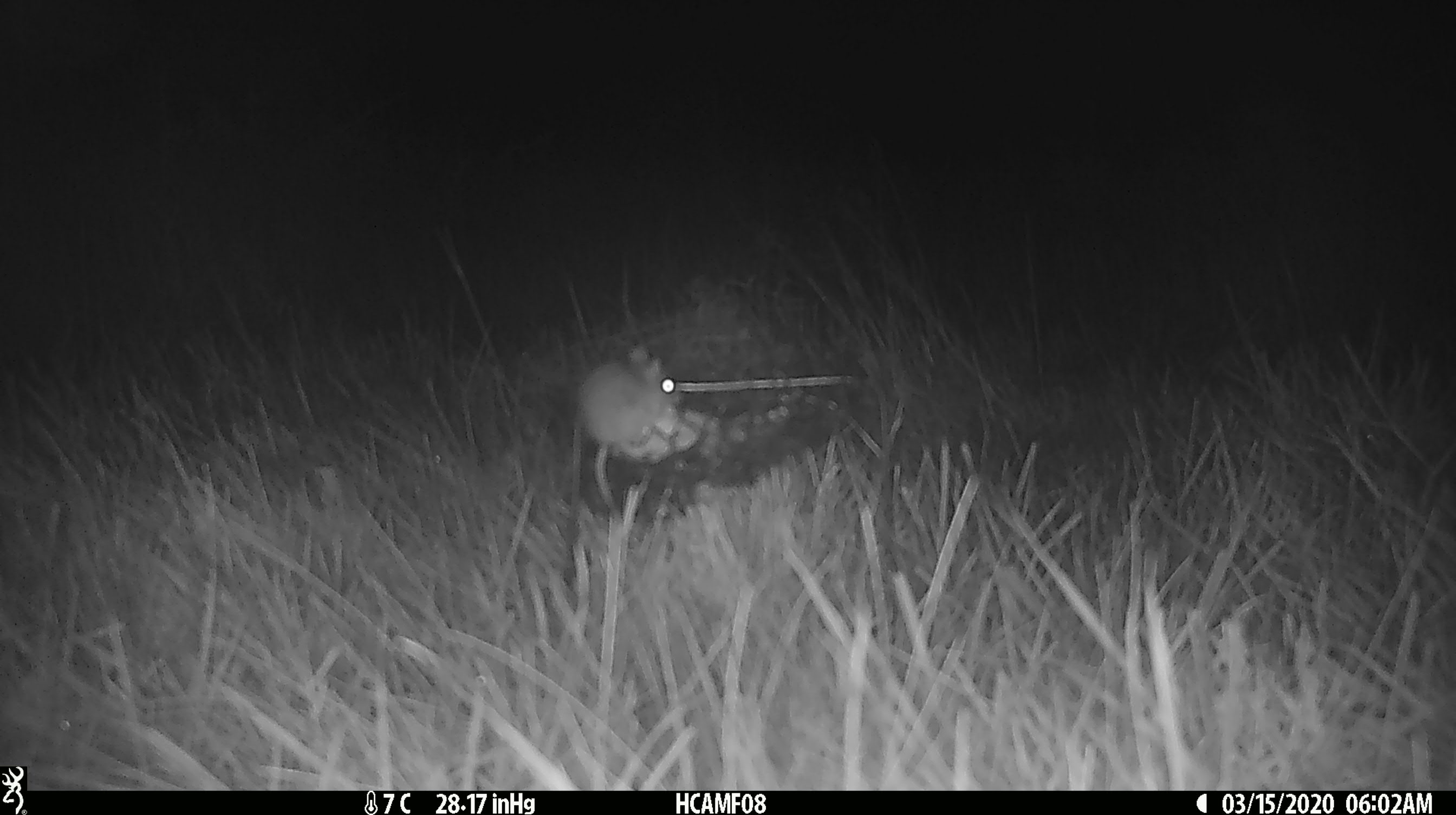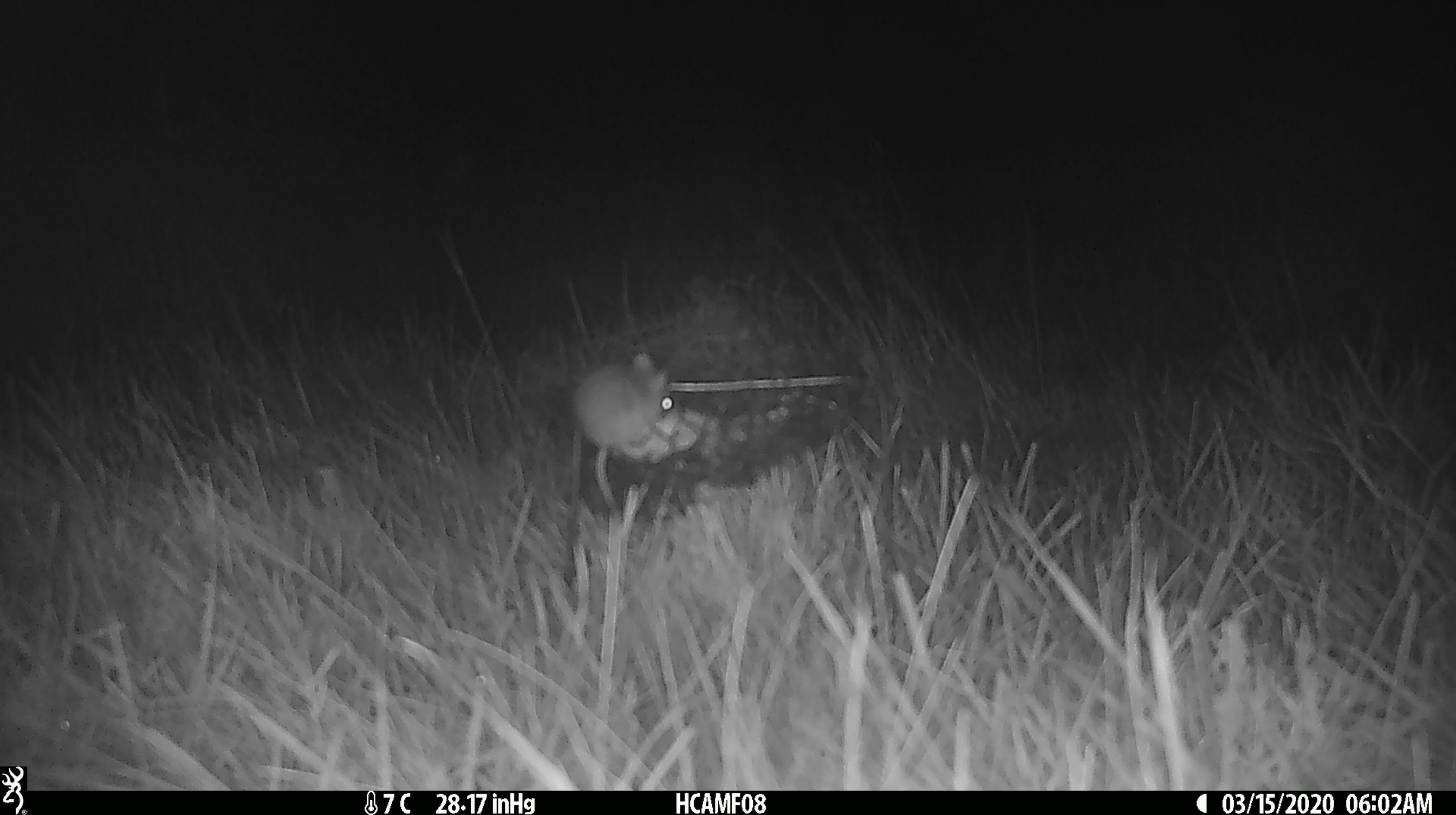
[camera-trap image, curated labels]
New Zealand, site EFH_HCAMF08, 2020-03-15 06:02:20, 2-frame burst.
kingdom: Animalia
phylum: Chordata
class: Mammalia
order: Rodentia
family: Muridae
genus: Mus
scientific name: Mus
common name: mouse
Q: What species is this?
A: Mouse (Mus).